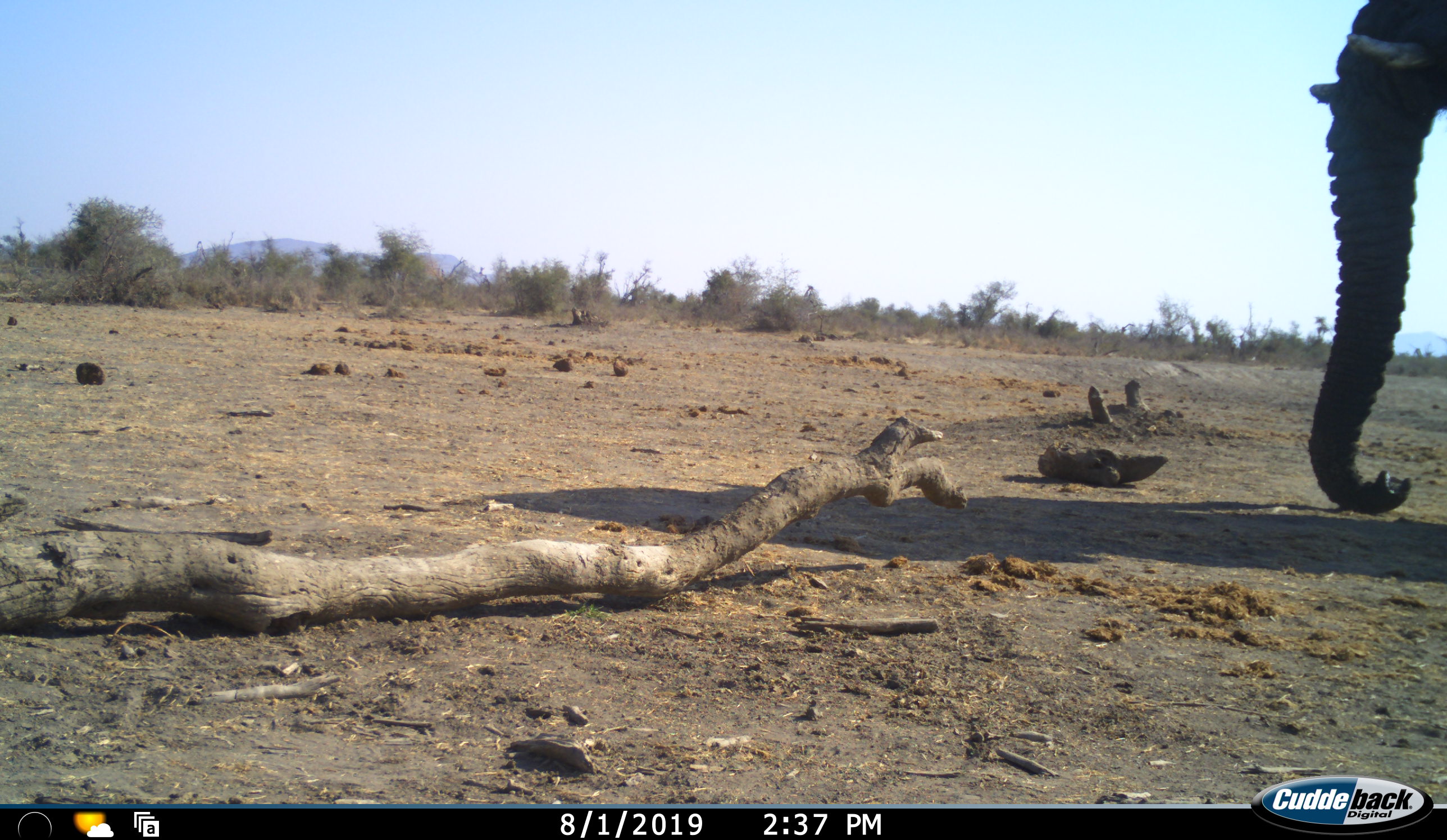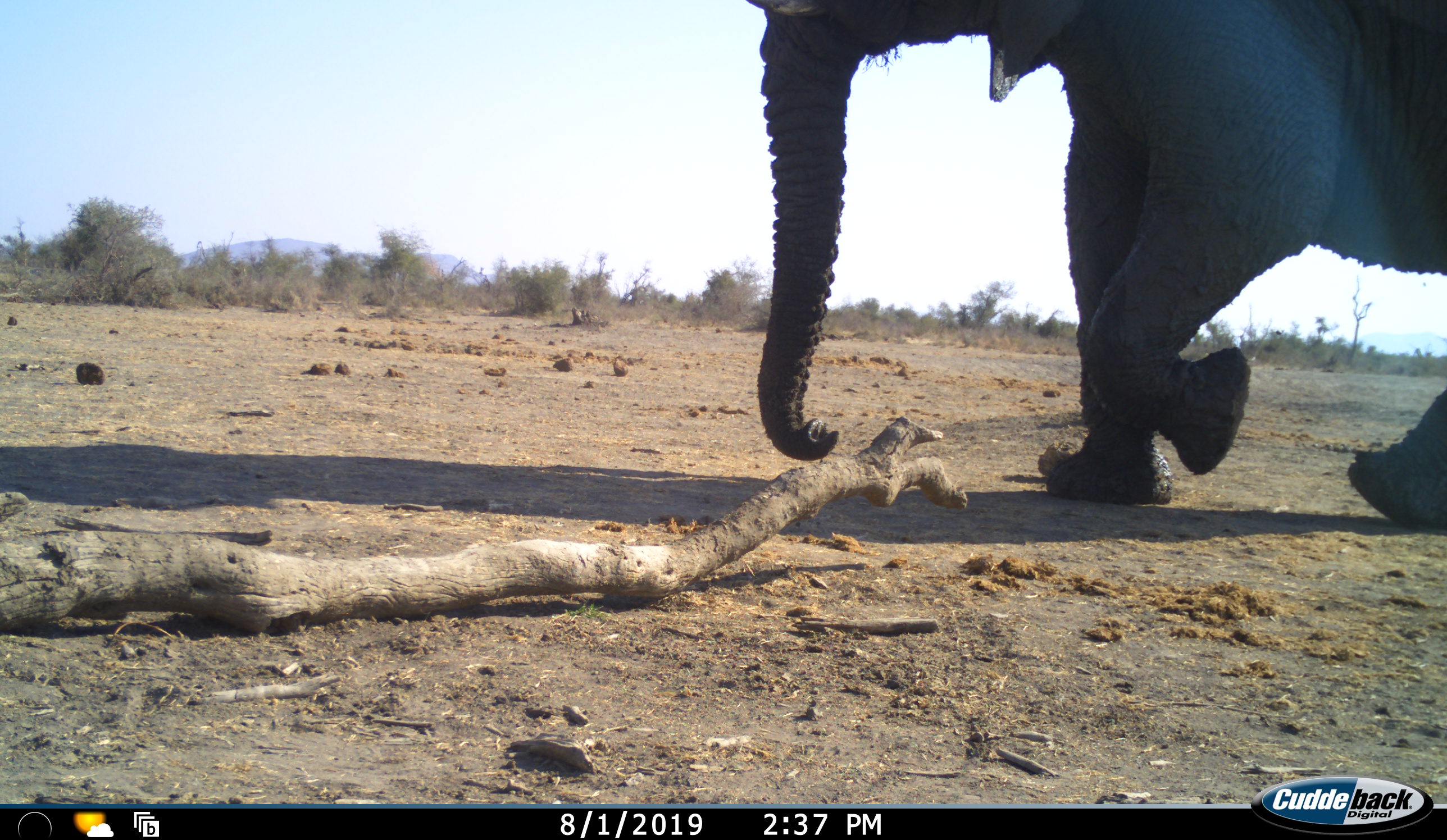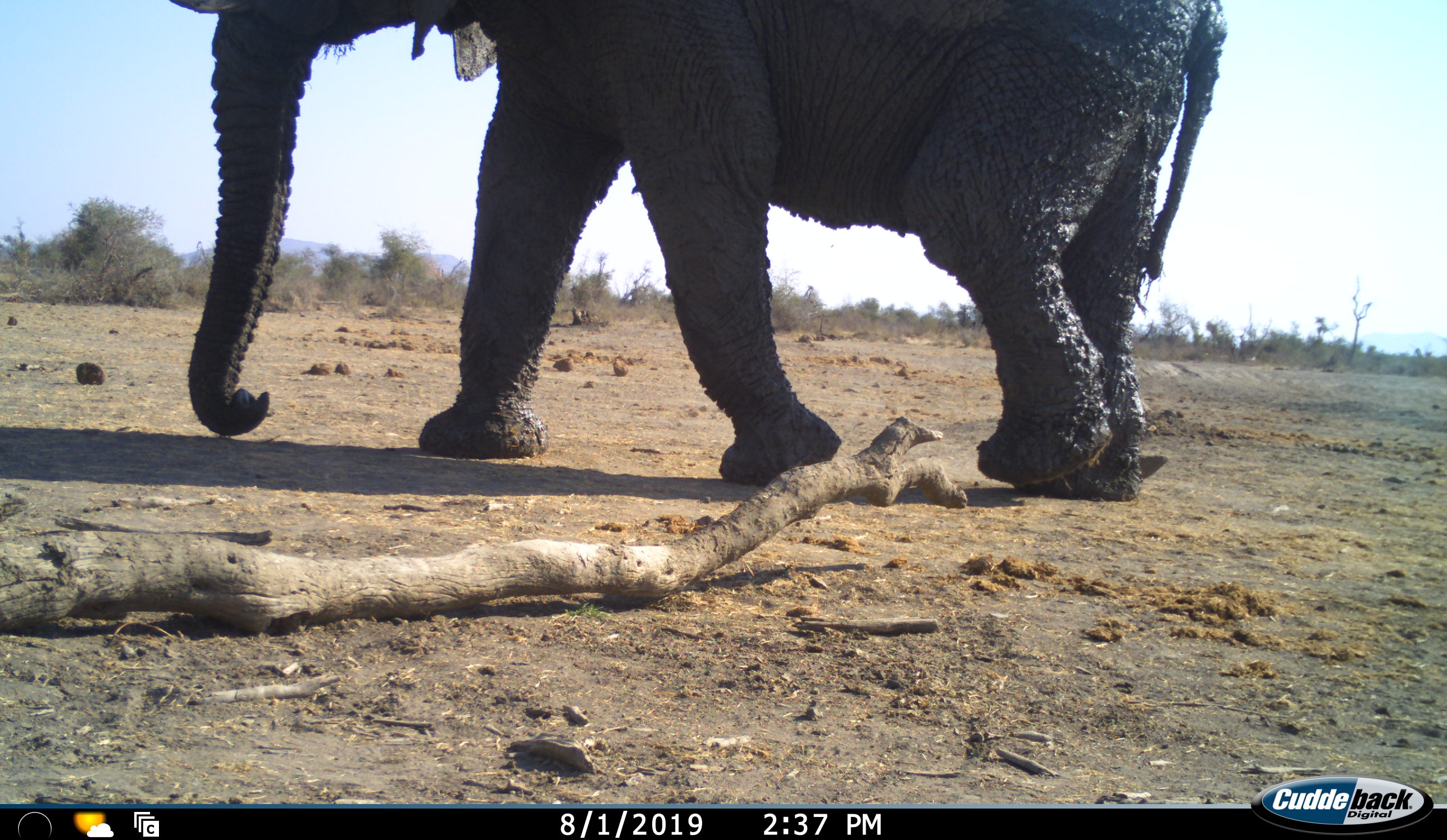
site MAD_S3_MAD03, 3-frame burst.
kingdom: Animalia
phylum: Chordata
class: Mammalia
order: Proboscidea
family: Elephantidae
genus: Loxodonta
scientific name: Loxodonta africana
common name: african bush elephant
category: elephant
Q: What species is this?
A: Elephant (african bush elephant) (Loxodonta africana).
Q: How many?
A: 1.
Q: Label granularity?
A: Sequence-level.